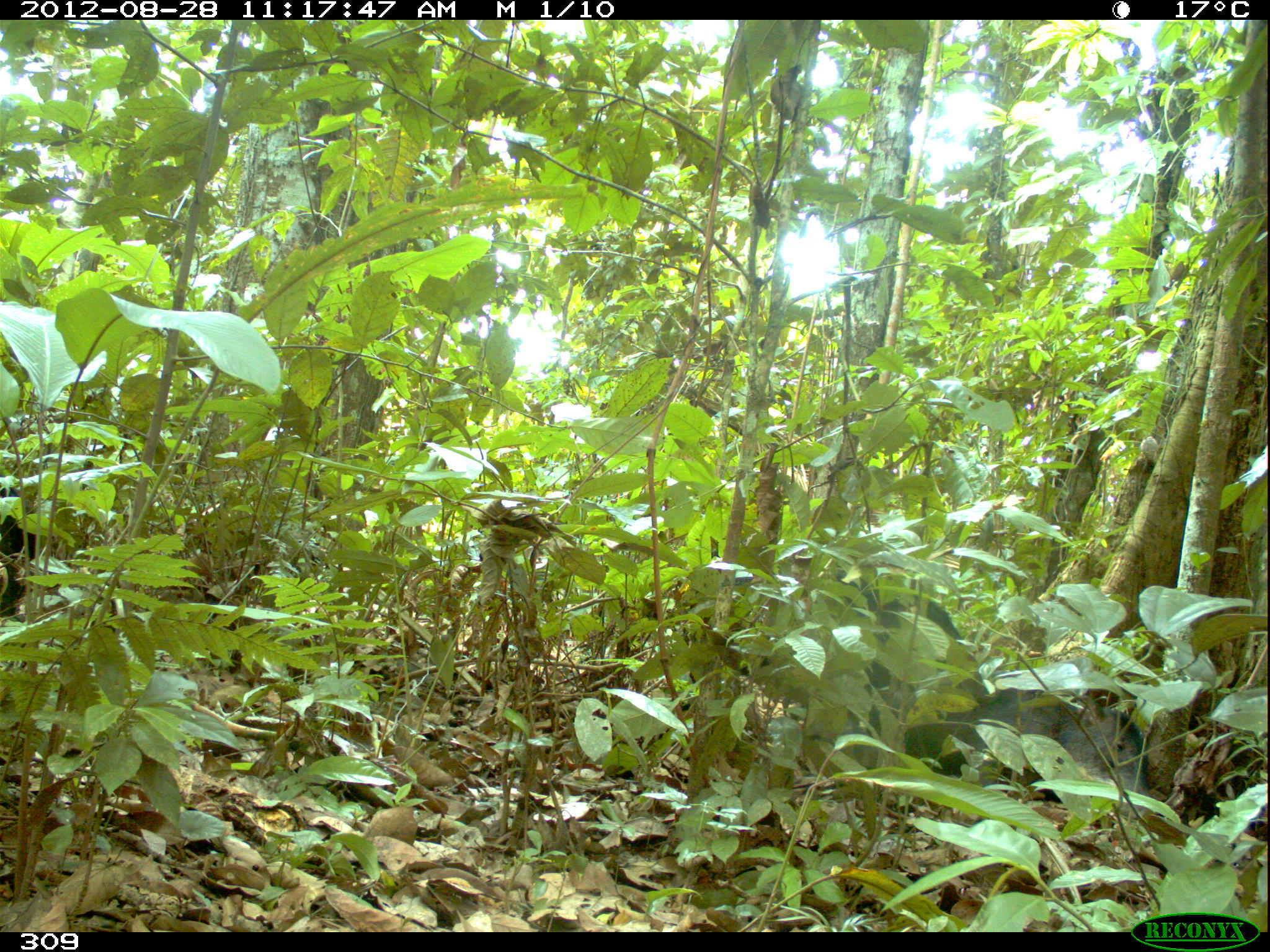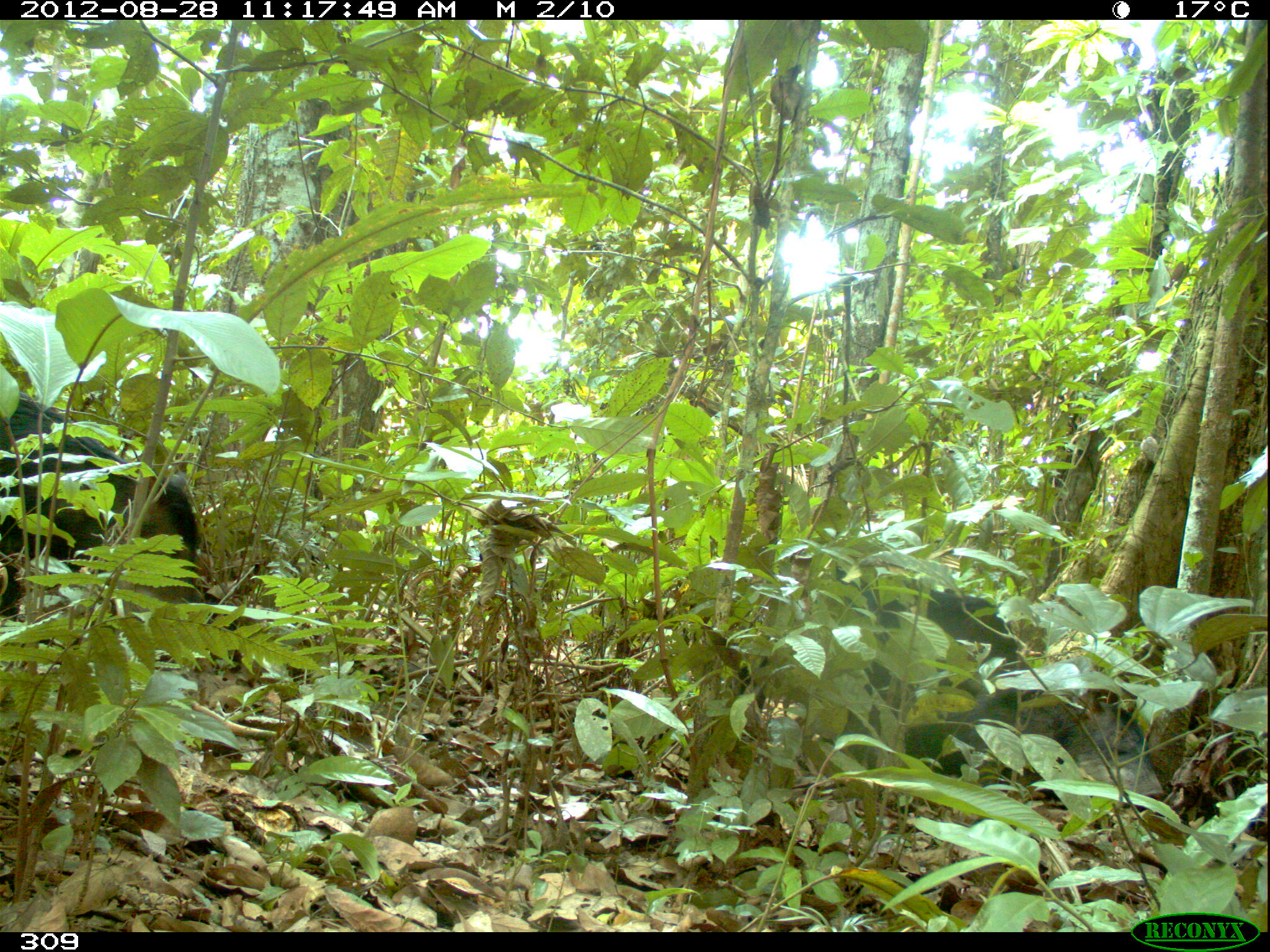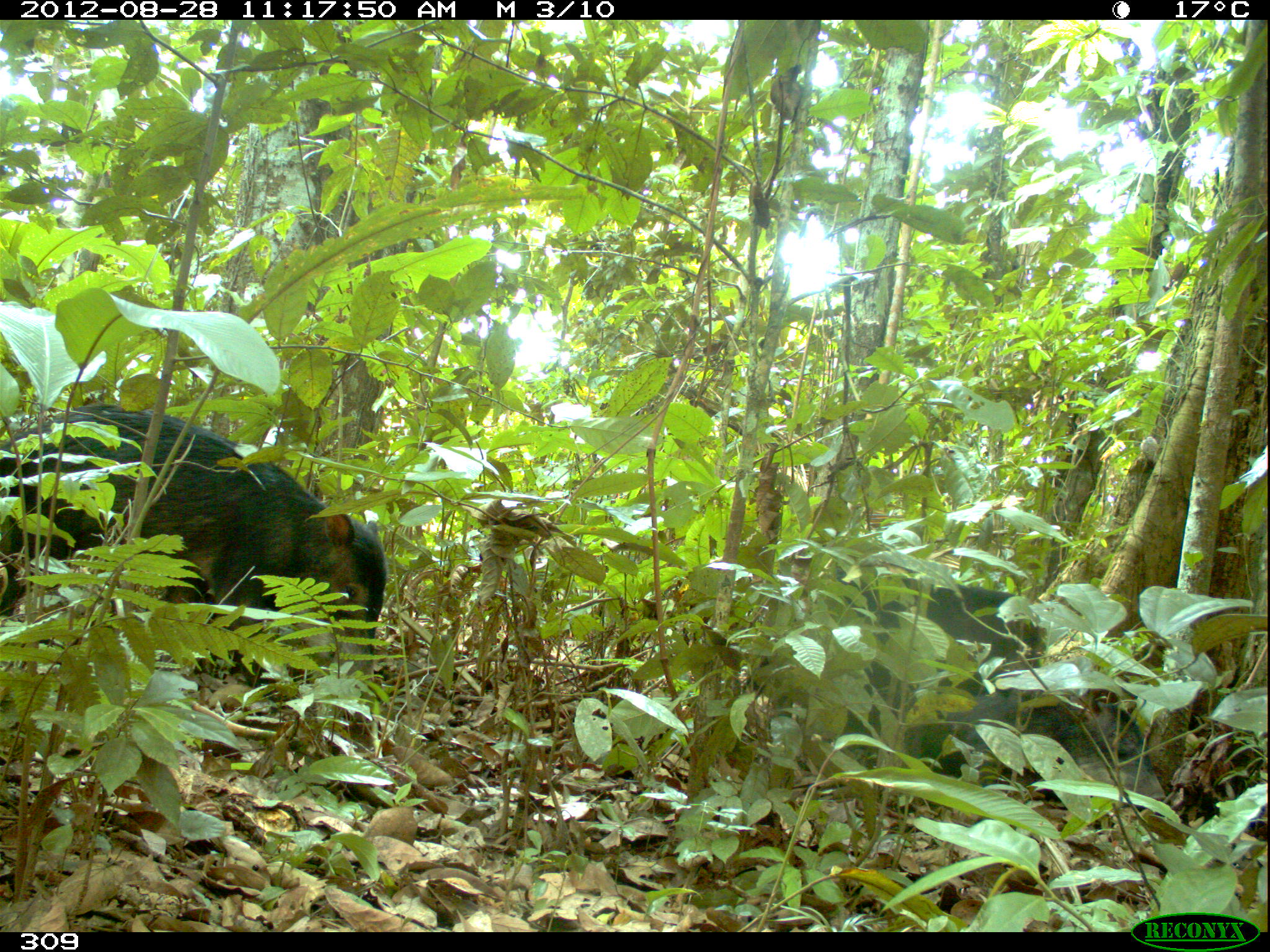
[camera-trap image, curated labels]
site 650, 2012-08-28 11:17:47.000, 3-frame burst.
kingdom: Animalia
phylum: Chordata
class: Mammalia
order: Artiodactyla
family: Tayassuidae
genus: Tayassu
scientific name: Tayassu pecari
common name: white-lipped peccary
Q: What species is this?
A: Tayassu pecari (white-lipped peccary).